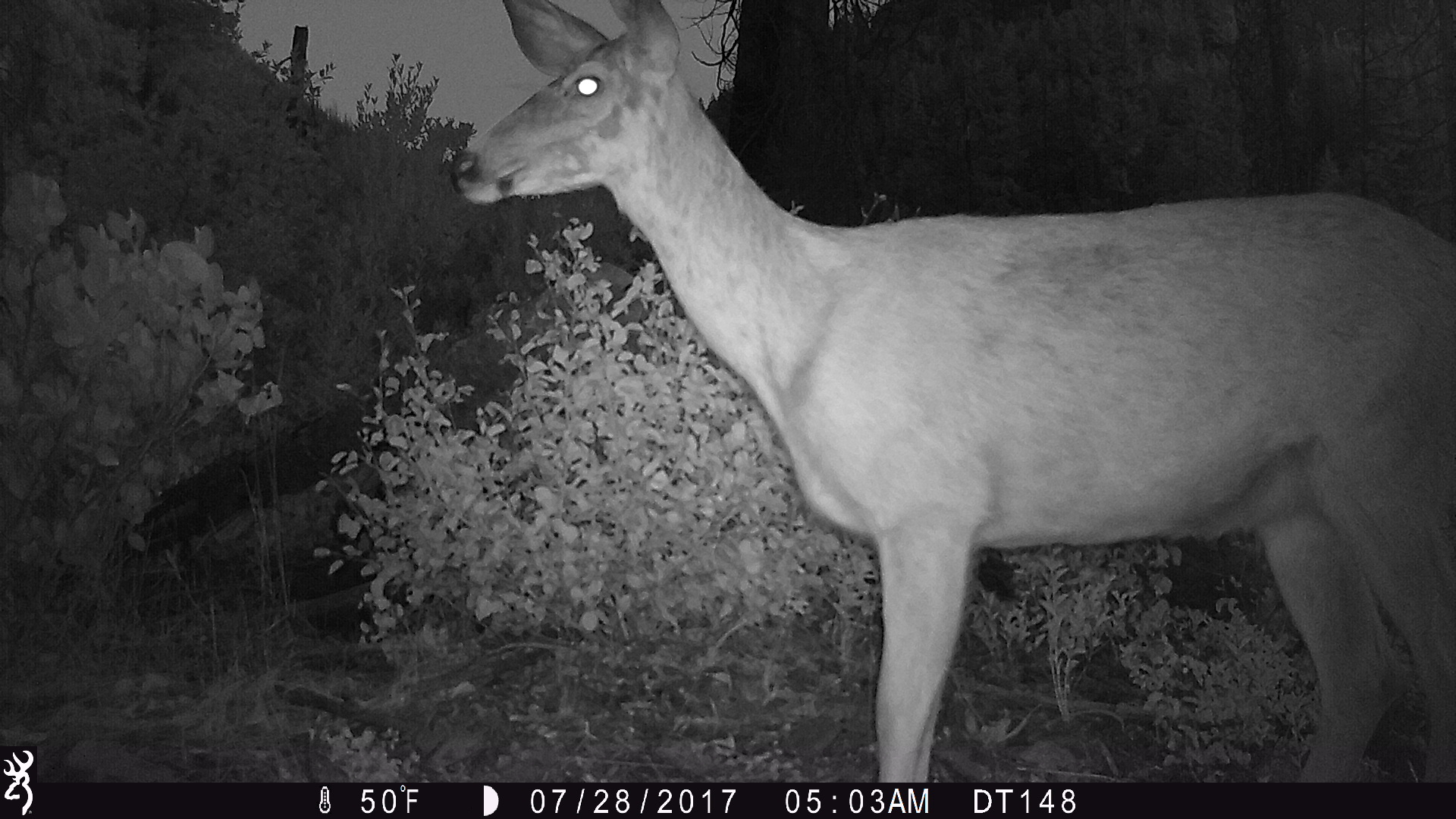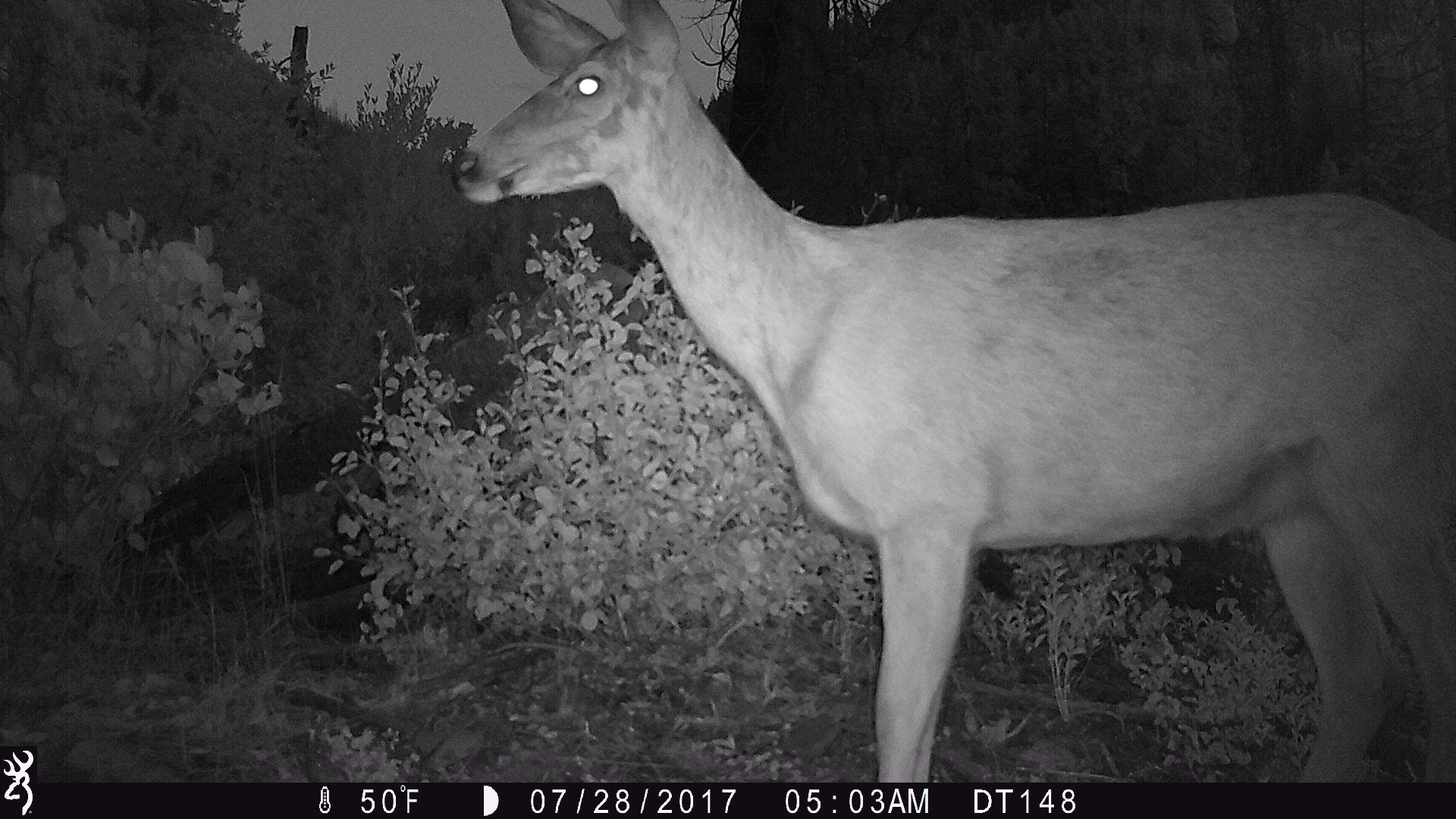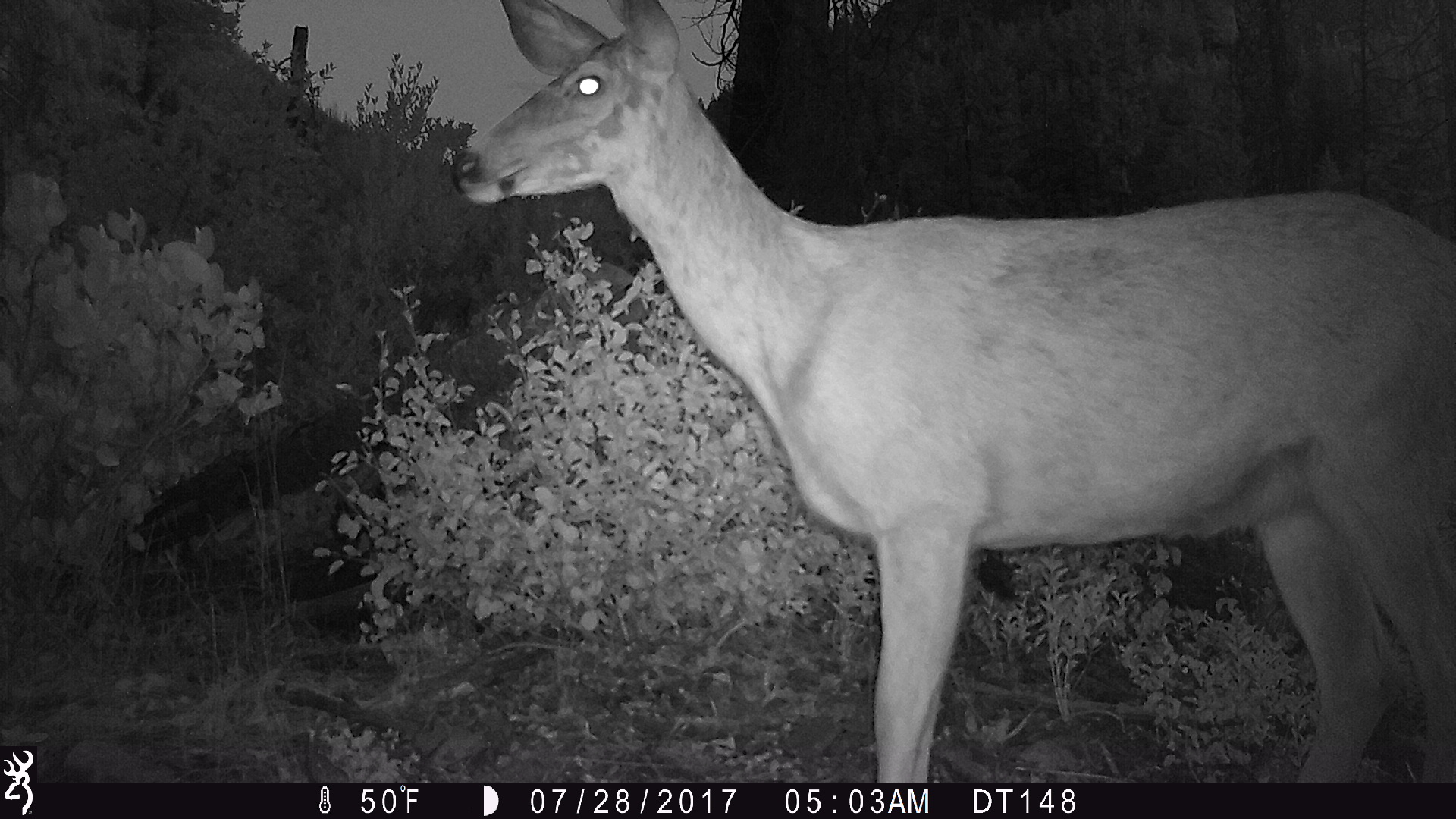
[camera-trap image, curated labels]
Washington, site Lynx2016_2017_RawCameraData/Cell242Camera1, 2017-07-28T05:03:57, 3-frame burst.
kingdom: Animalia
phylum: Chordata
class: Mammalia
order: Artiodactyla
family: Cervidae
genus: Odocoileus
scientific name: Odocoileus hemionus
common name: mule deer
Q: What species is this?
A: Odocoileus hemionus (mule deer).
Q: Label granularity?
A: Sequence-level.